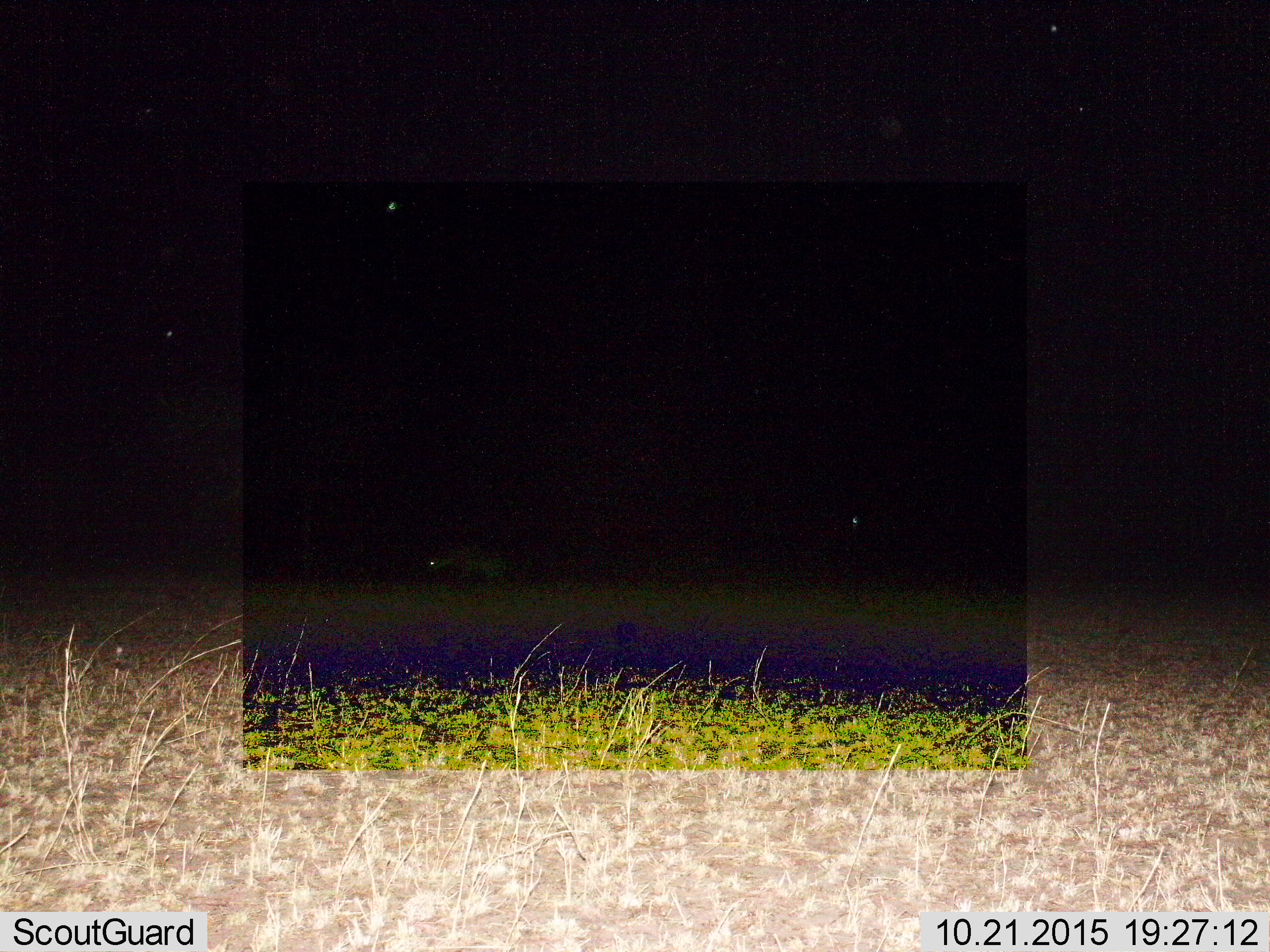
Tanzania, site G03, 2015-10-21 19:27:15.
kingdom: Animalia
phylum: Chordata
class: Mammalia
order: Carnivora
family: Hyaenidae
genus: Crocuta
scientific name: Crocuta crocuta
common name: spotted hyena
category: hyenaspotted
Hyenaspotted (spotted hyena) (Crocuta crocuta), count 1. Behavior (volunteer vote fractions): standing 17%, resting 0%, moving 83%, interacting 0%. Young present (vote fraction): 0%. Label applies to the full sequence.